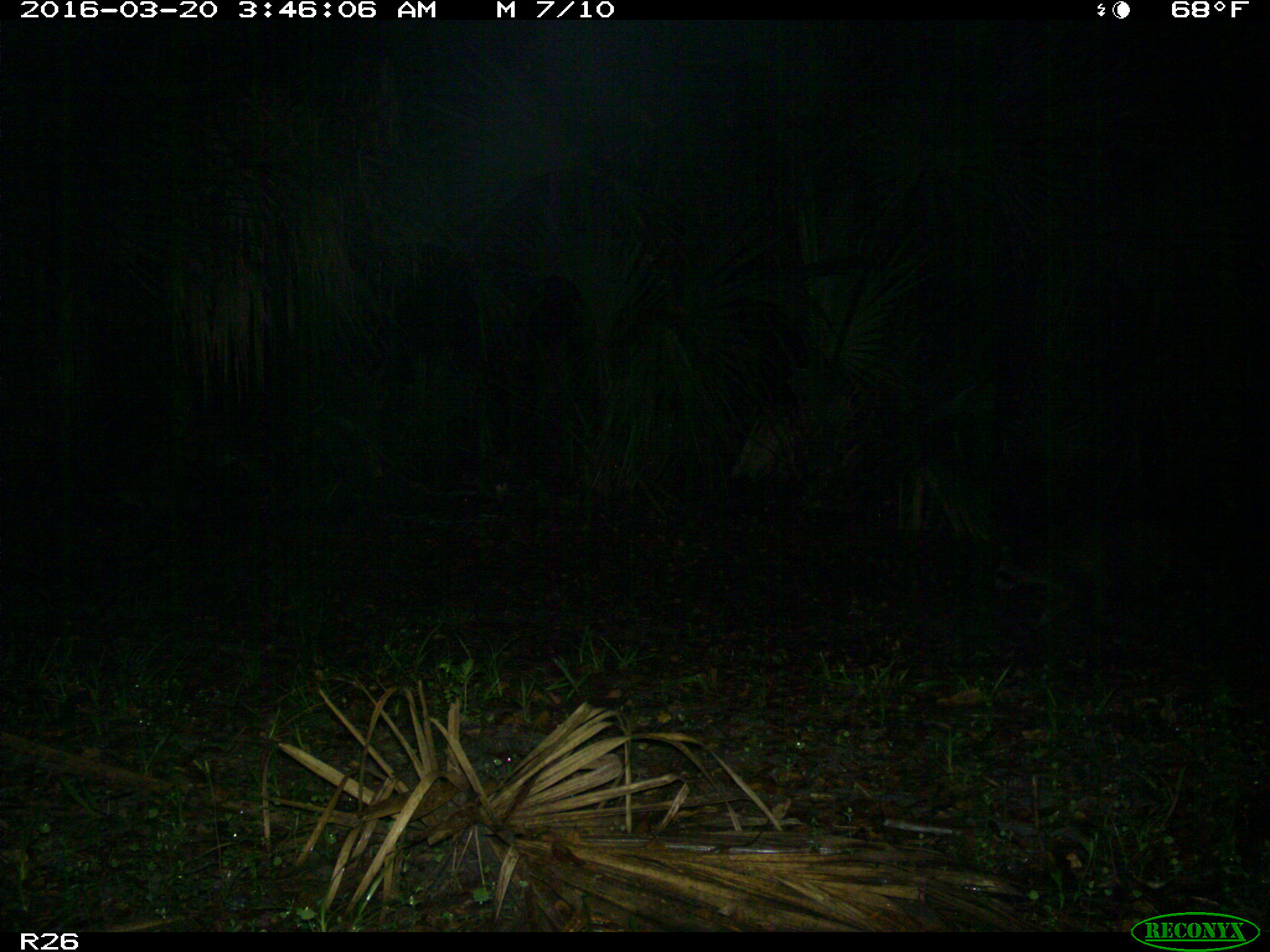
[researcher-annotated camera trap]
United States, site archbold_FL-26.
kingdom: Animalia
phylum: Chordata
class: Mammalia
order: Carnivora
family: Procyonidae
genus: Procyon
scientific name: Procyon lotor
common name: common raccoon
Procyon lotor (common raccoon).